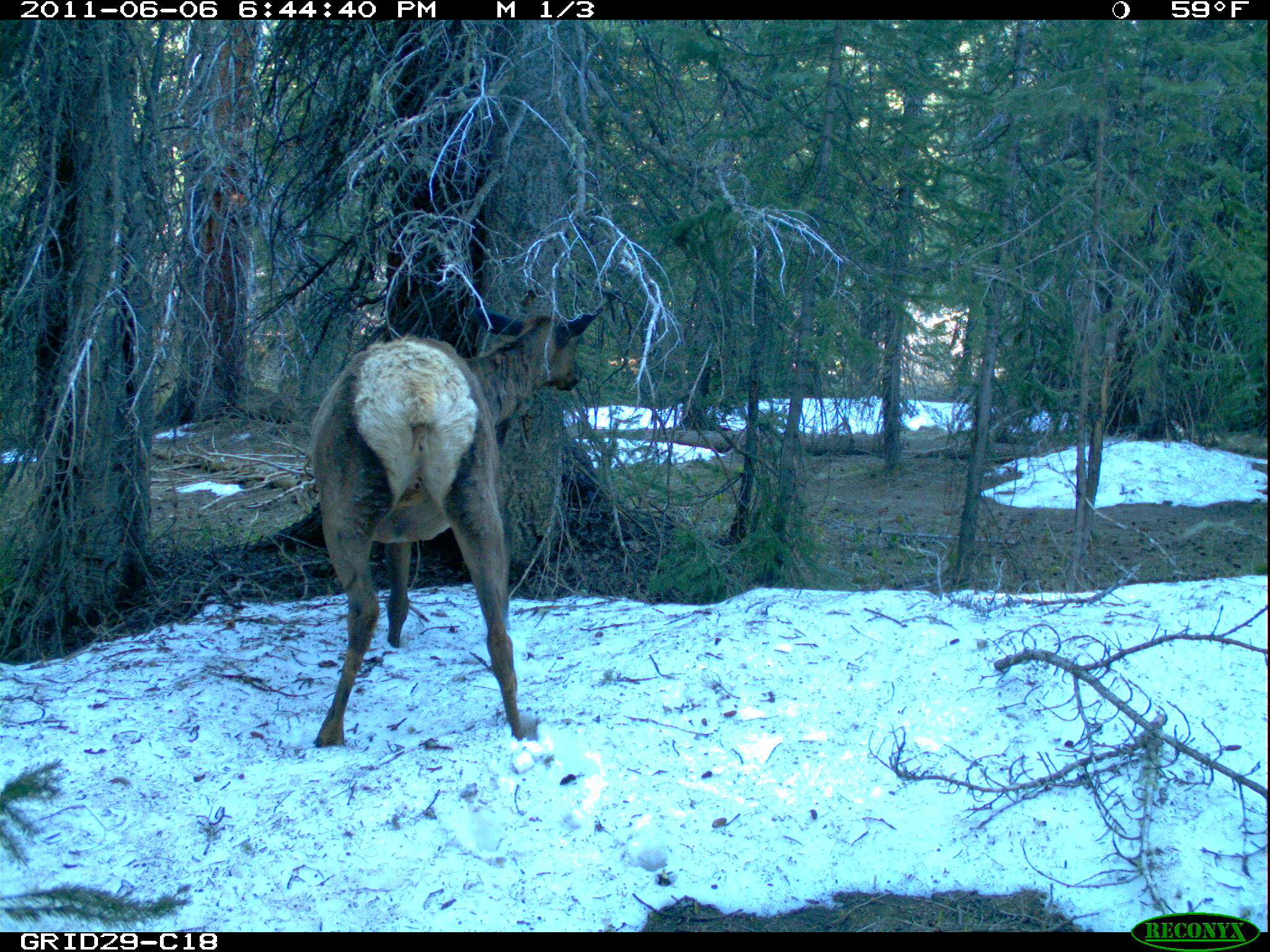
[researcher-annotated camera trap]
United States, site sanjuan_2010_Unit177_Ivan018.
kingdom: Animalia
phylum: Chordata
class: Mammalia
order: Artiodactyla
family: Cervidae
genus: Cervus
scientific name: Cervus elaphus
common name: red deer